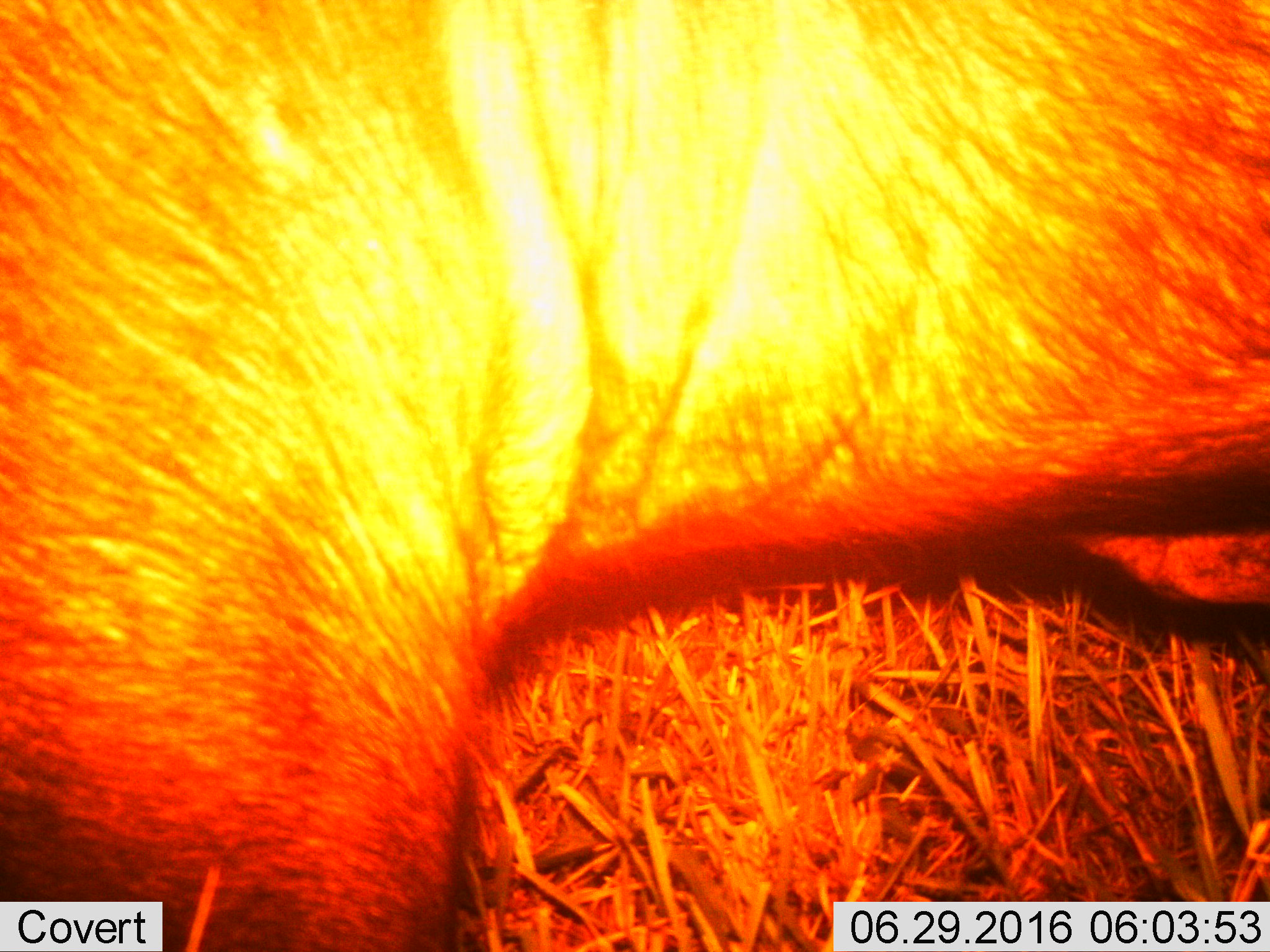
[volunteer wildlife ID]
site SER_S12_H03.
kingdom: Animalia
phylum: Chordata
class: Mammalia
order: Artiodactyla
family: Suidae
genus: Phacochoerus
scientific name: Phacochoerus africanus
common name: warthog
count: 1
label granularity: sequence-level